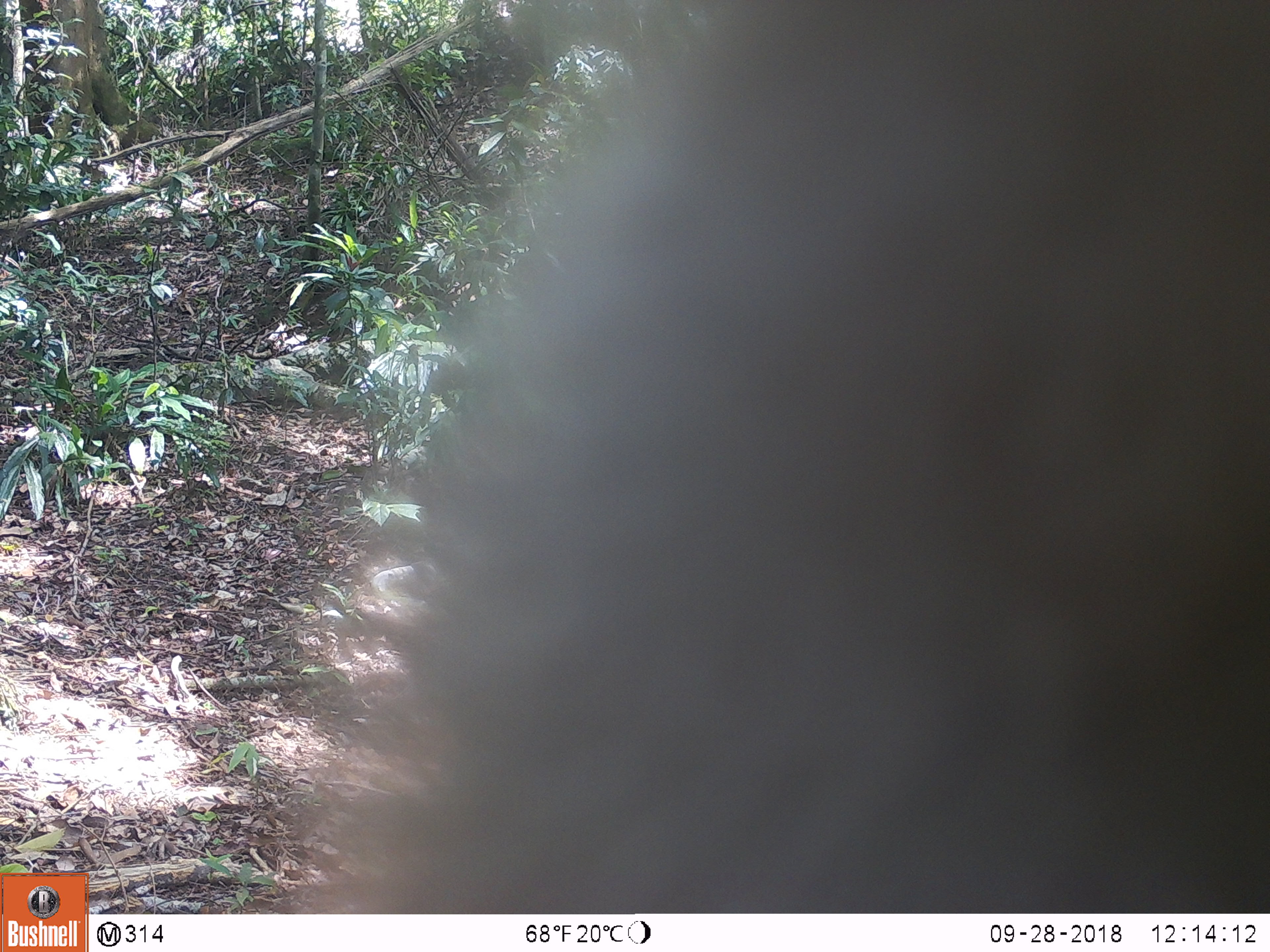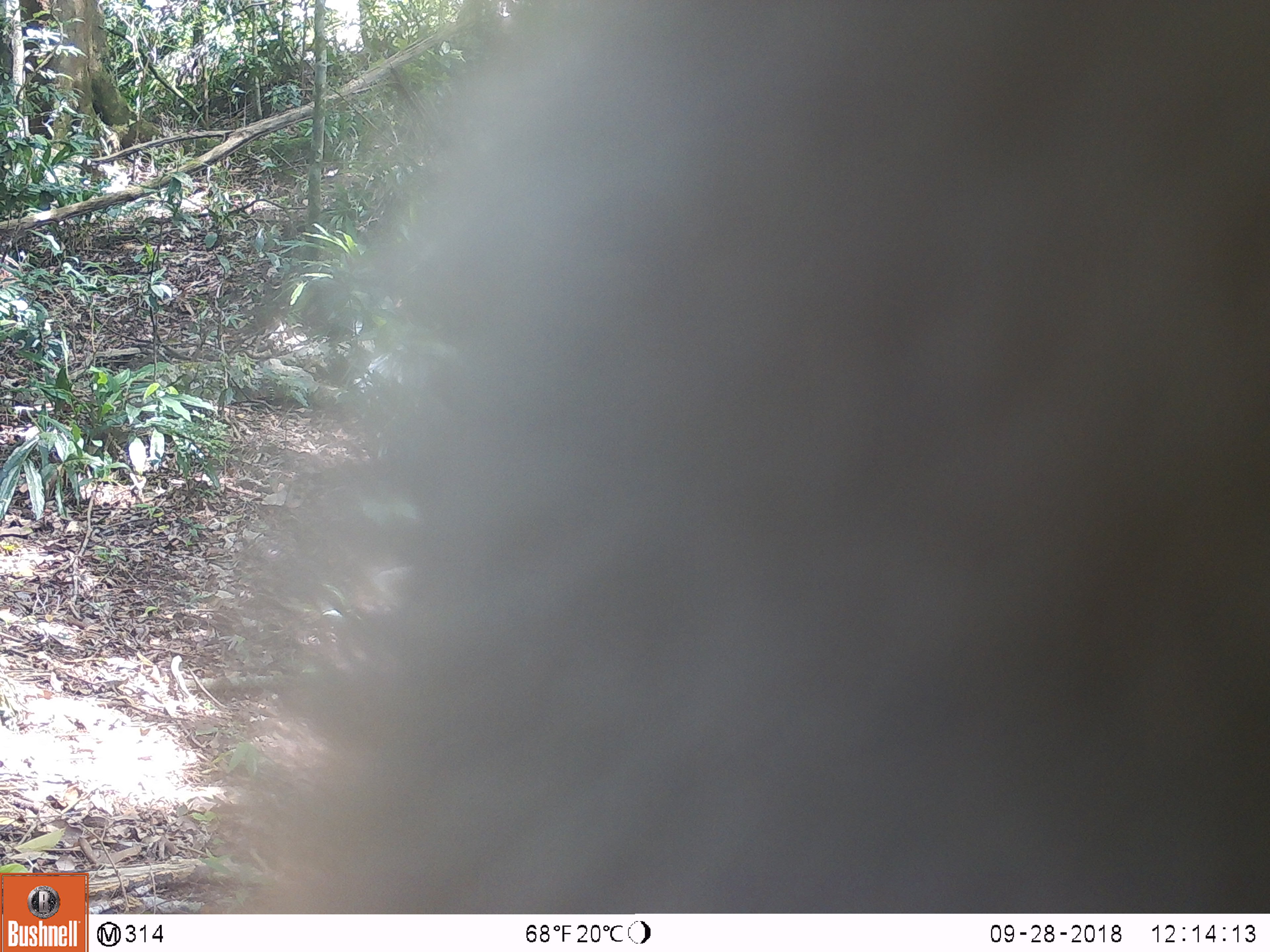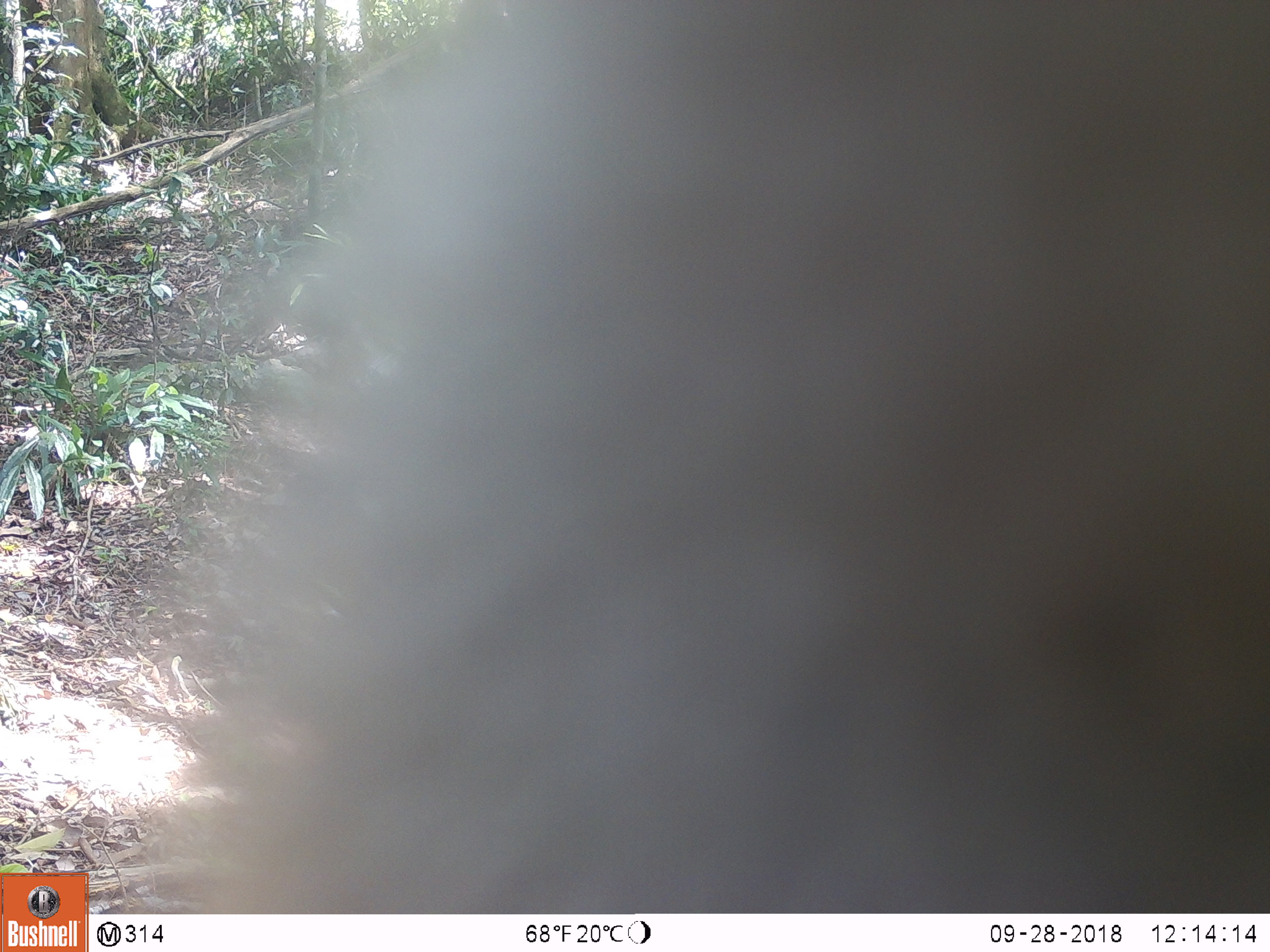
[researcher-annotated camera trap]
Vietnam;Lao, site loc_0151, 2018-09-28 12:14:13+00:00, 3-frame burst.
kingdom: Animalia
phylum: Chordata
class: Mammalia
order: Primates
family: Cercopithecidae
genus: Macaca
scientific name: Macaca nemestrina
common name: pig-tailed macaque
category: pig tailed macaque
Pig tailed macaque (pig-tailed macaque) (Macaca nemestrina). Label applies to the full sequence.